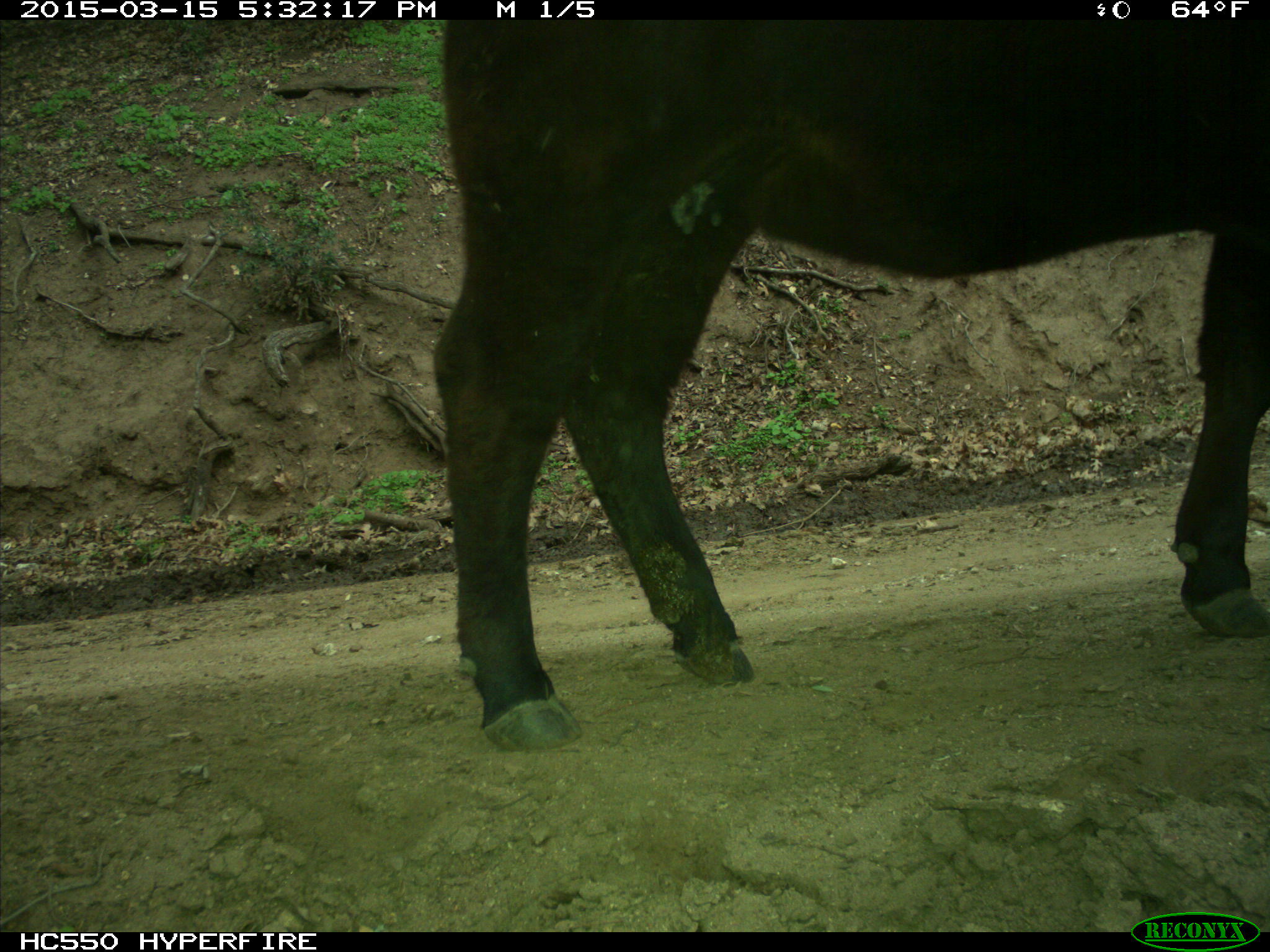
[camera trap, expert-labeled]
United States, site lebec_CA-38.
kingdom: Animalia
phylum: Chordata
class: Mammalia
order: Artiodactyla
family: Bovidae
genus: Bos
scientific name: Bos taurus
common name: domestic cow